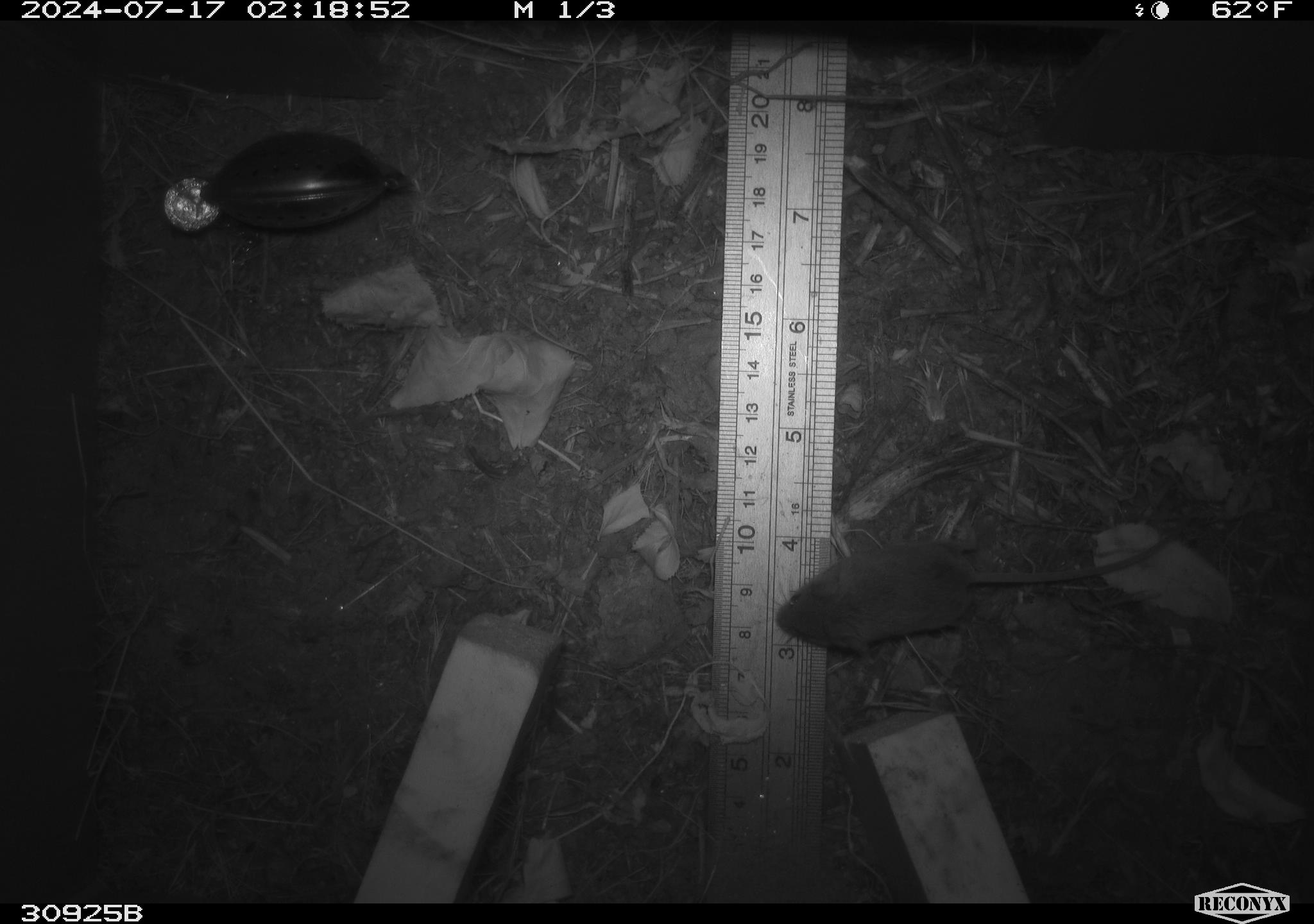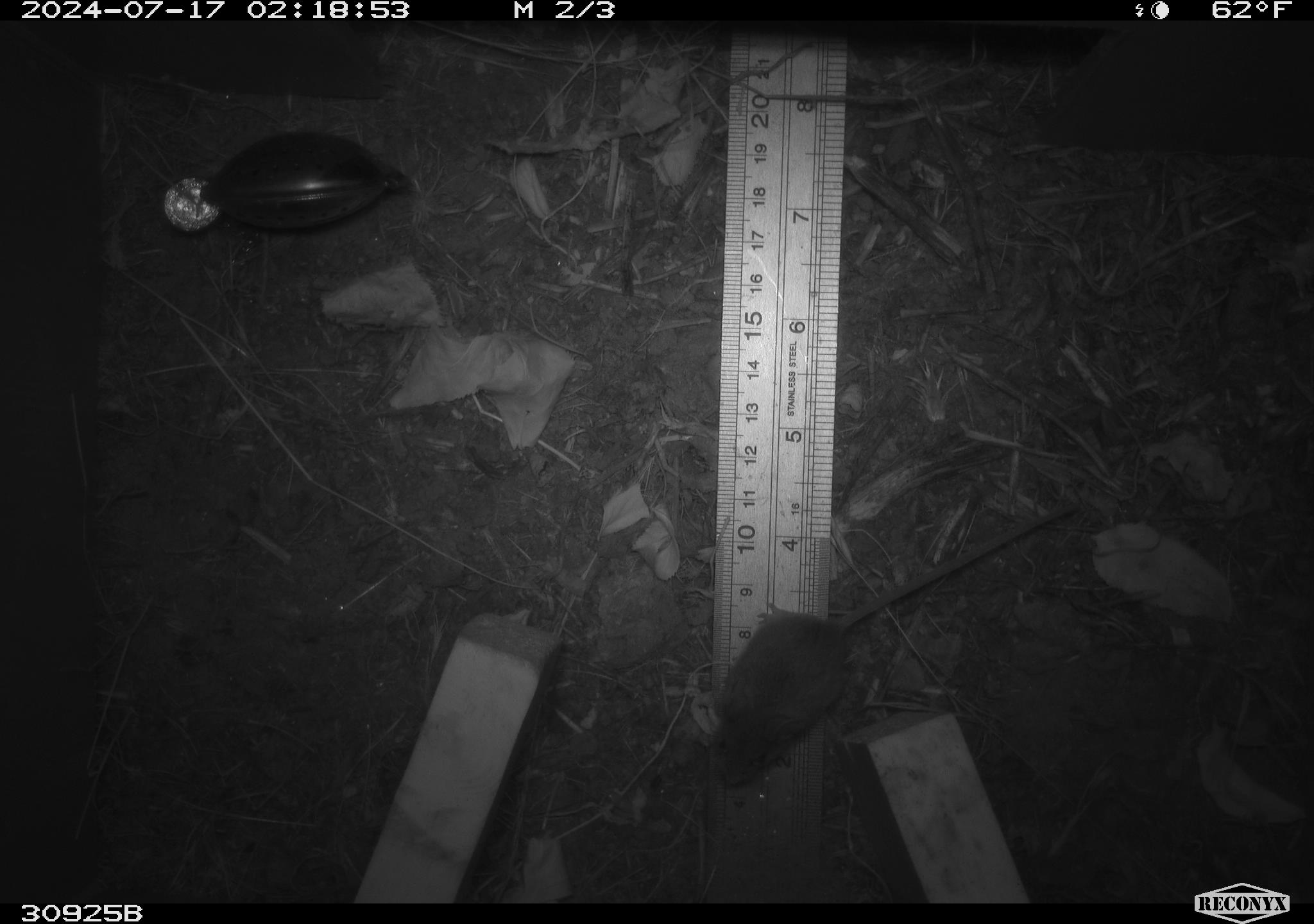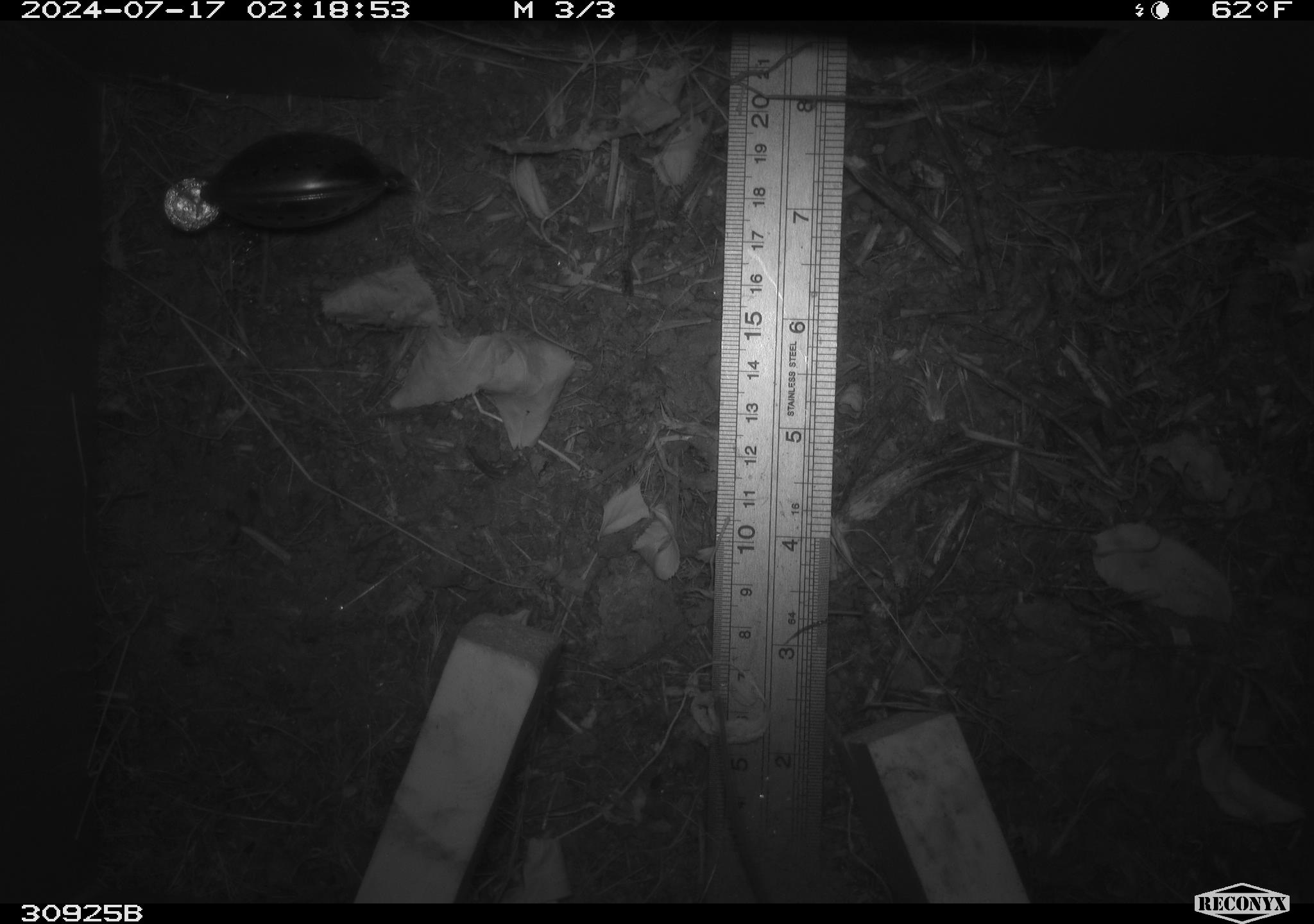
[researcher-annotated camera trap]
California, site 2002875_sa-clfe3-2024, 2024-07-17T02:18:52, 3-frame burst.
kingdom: Animalia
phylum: Chordata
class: Mammalia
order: Rodentia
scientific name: Rodentia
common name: mouse species